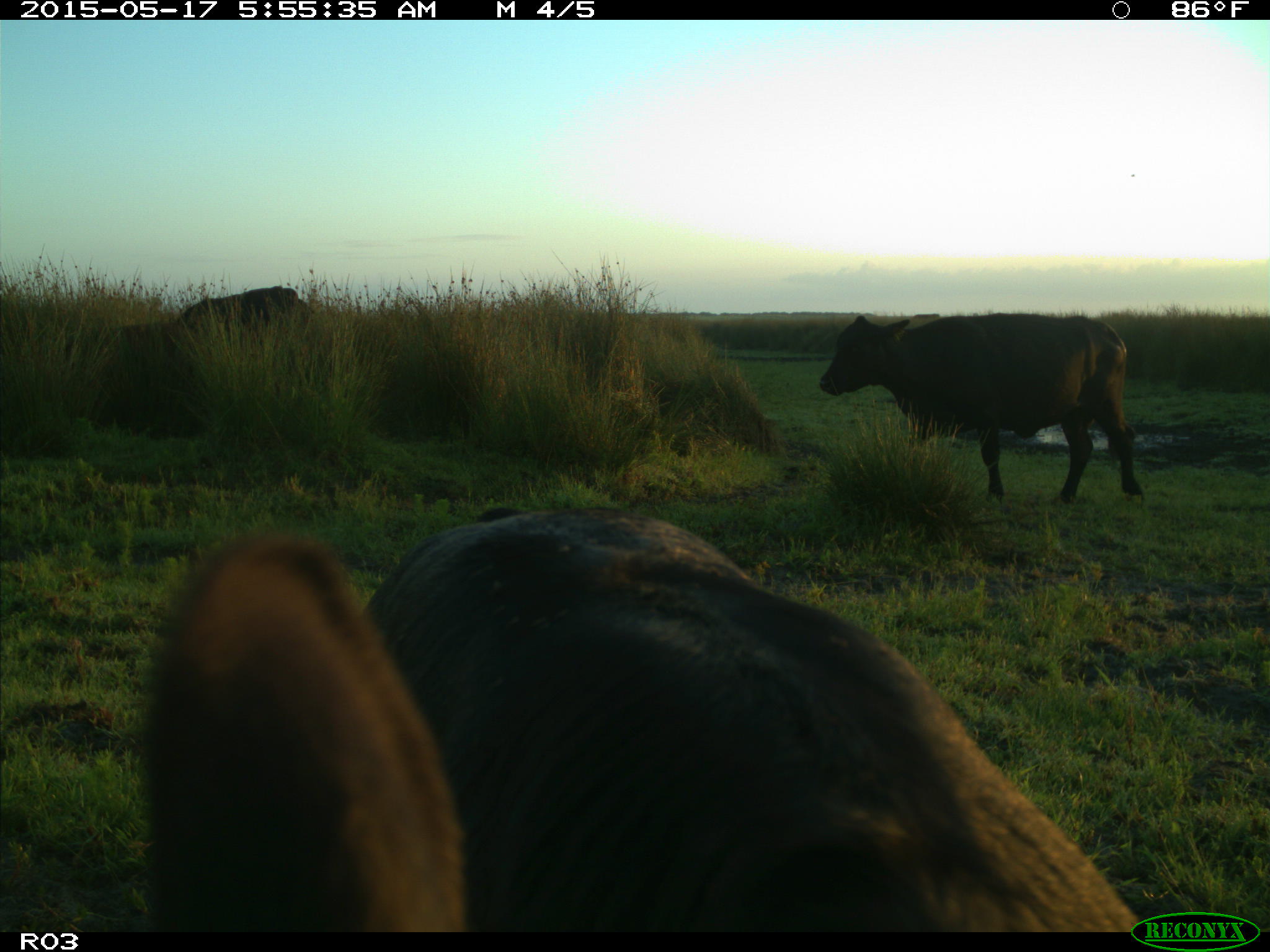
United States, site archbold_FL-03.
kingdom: Animalia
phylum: Chordata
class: Mammalia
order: Artiodactyla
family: Bovidae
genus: Bos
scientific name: Bos taurus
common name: domestic cow